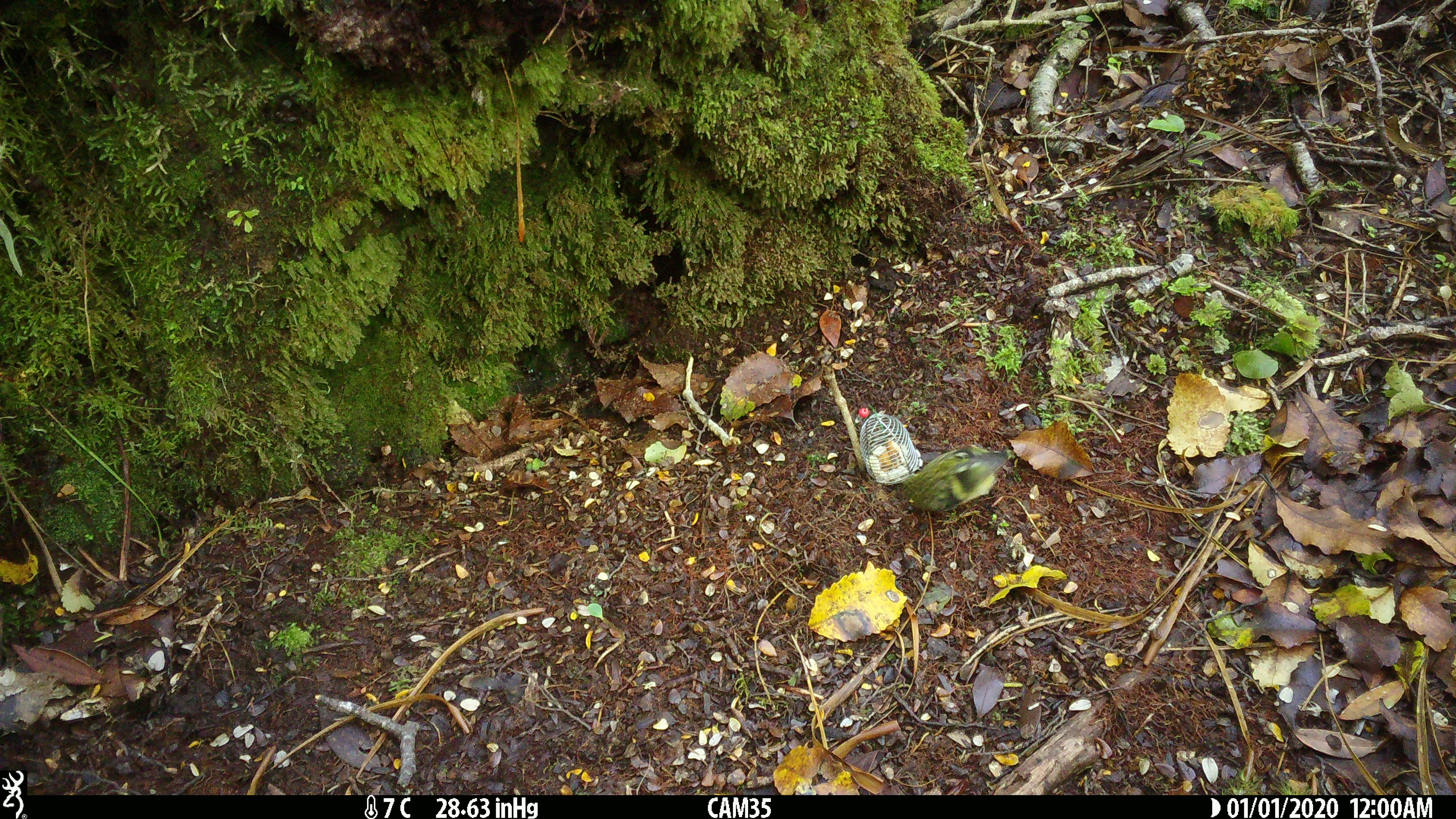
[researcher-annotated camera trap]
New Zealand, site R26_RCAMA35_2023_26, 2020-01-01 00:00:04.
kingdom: Animalia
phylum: Chordata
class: Aves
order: Passeriformes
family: Acanthisittidae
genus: Acanthisitta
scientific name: Acanthisitta chloris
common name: rifleman